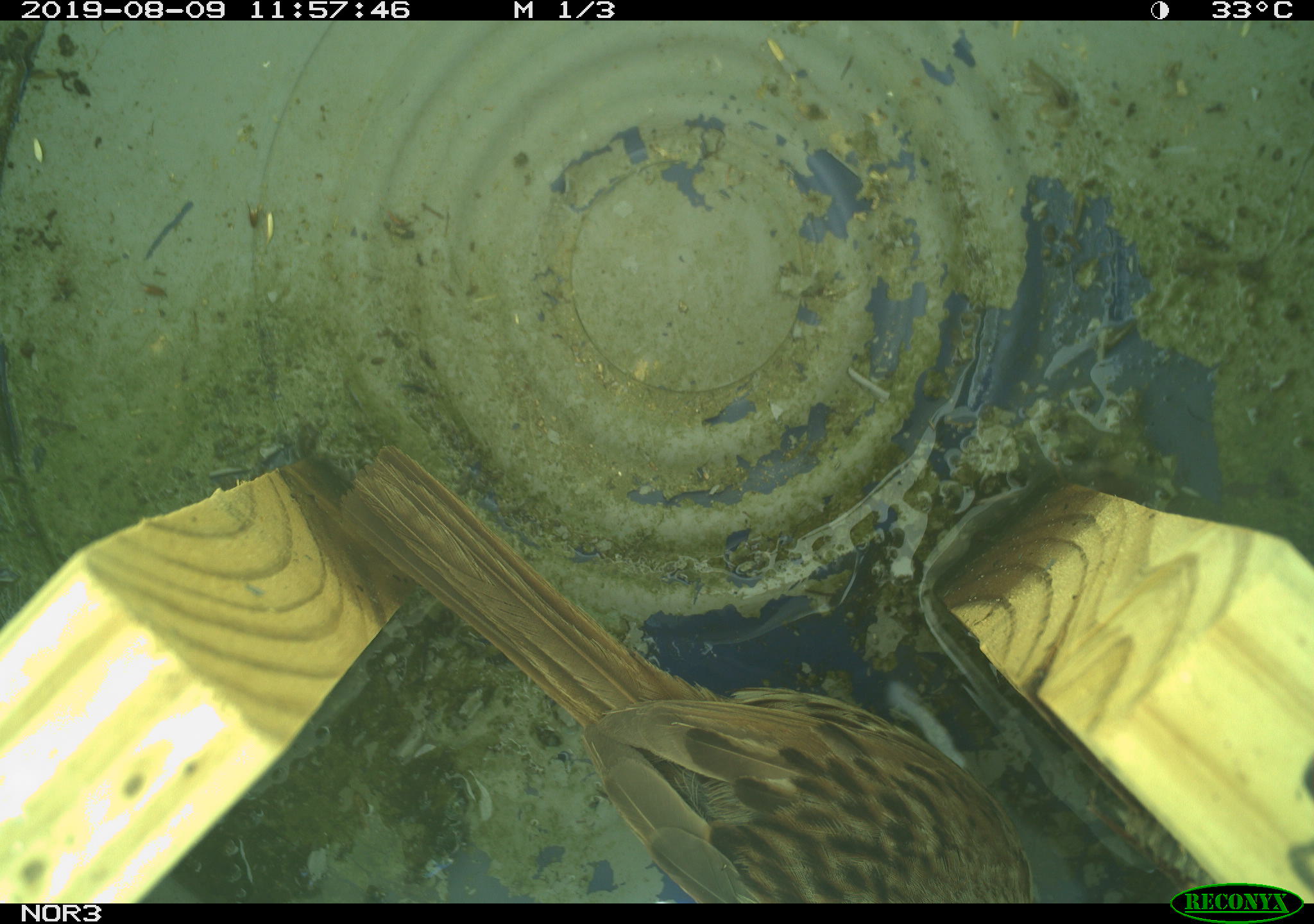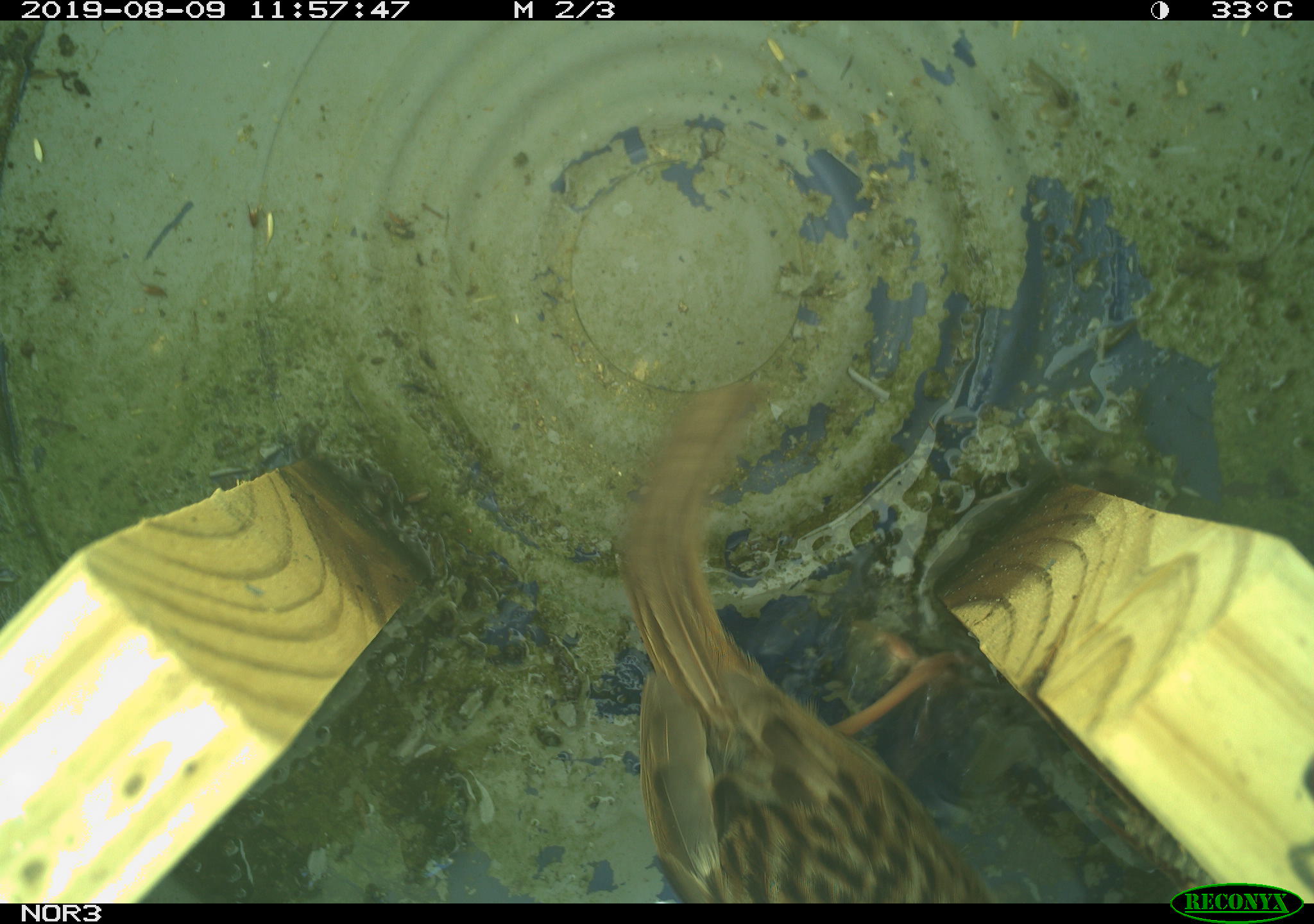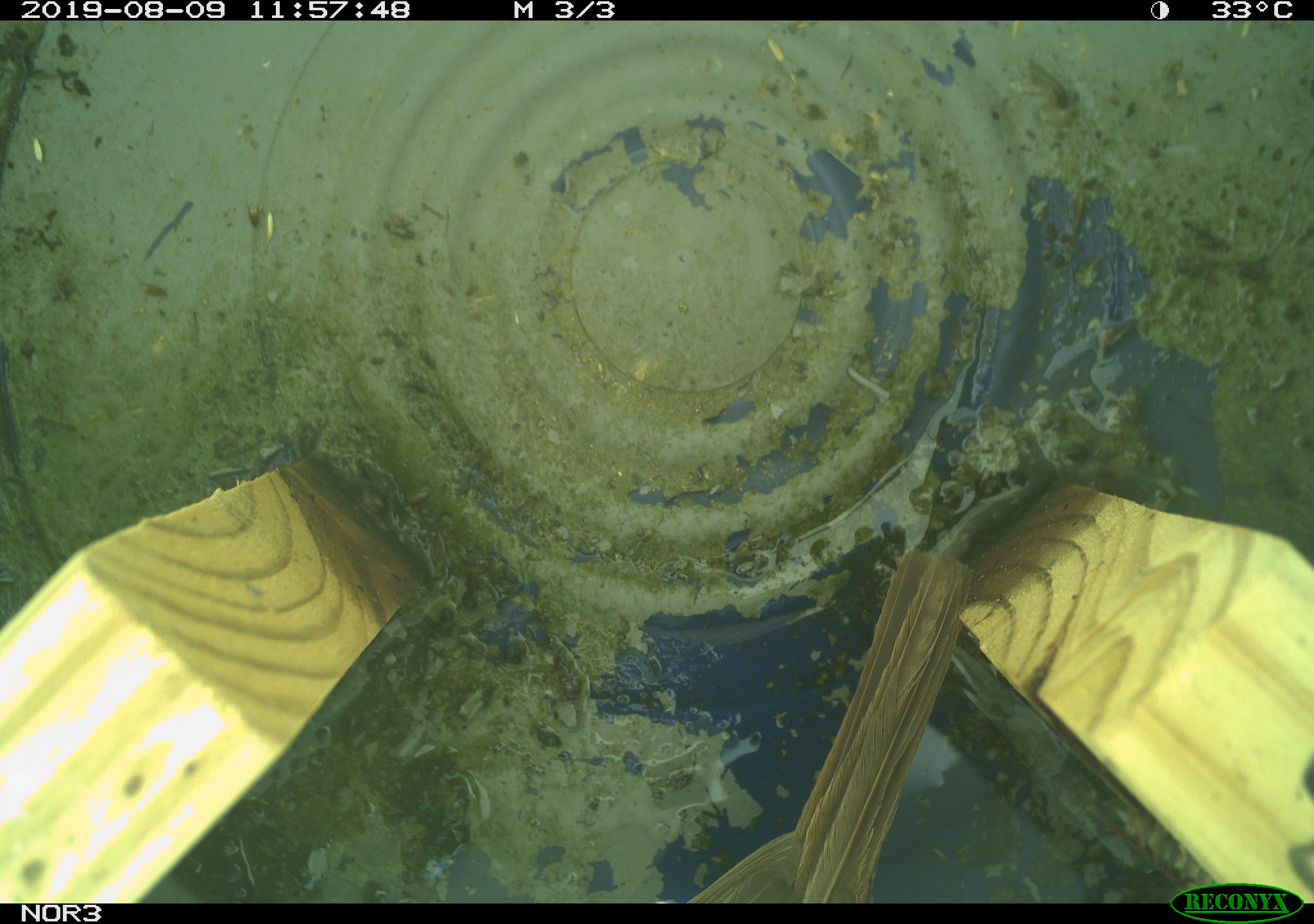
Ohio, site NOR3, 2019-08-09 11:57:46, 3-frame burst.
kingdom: Animalia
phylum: Chordata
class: Aves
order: Passeriformes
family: Passerellidae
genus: Melospiza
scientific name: Melospiza melodia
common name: song sparrow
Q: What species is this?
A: Song sparrow (Melospiza melodia).